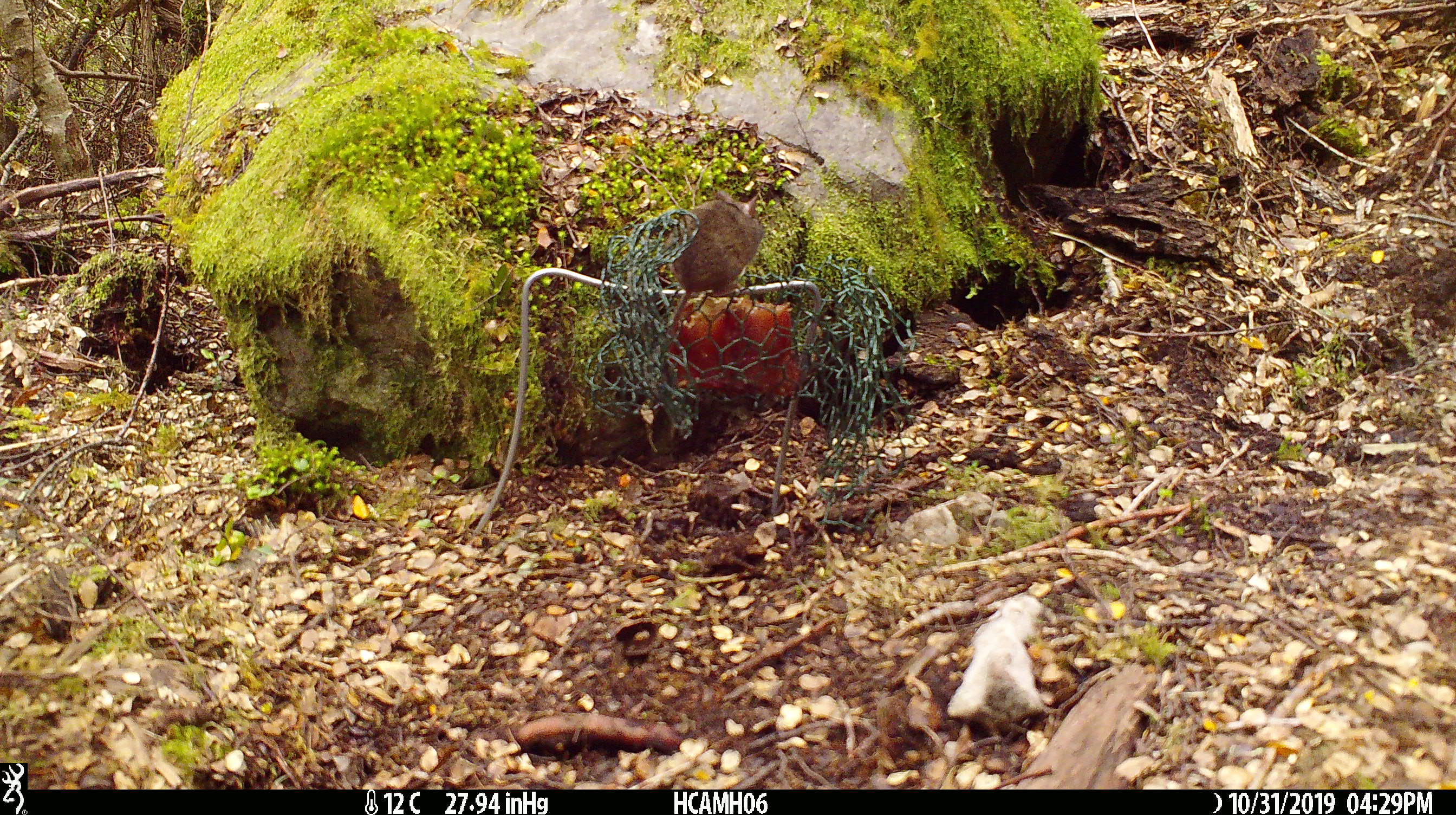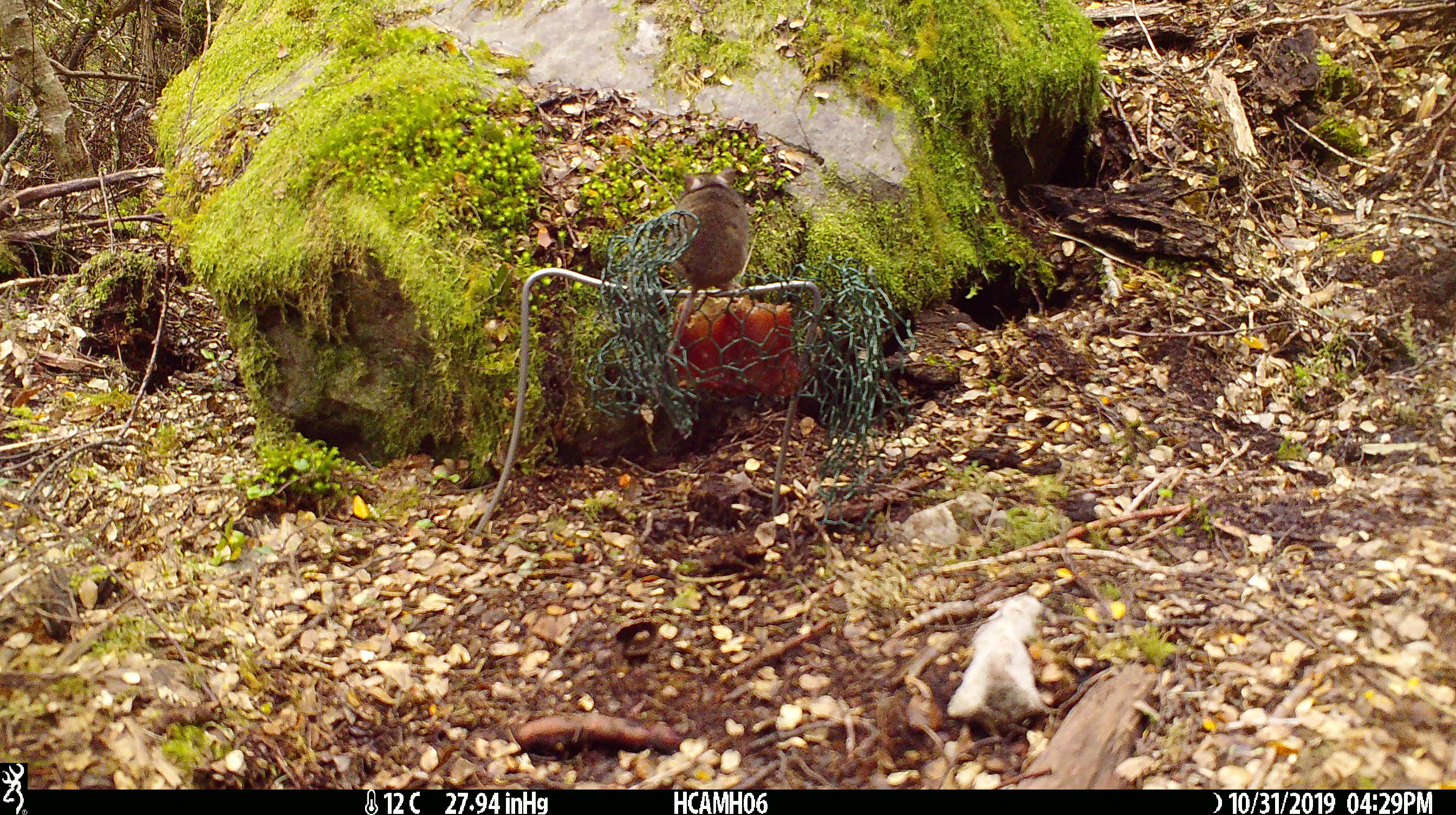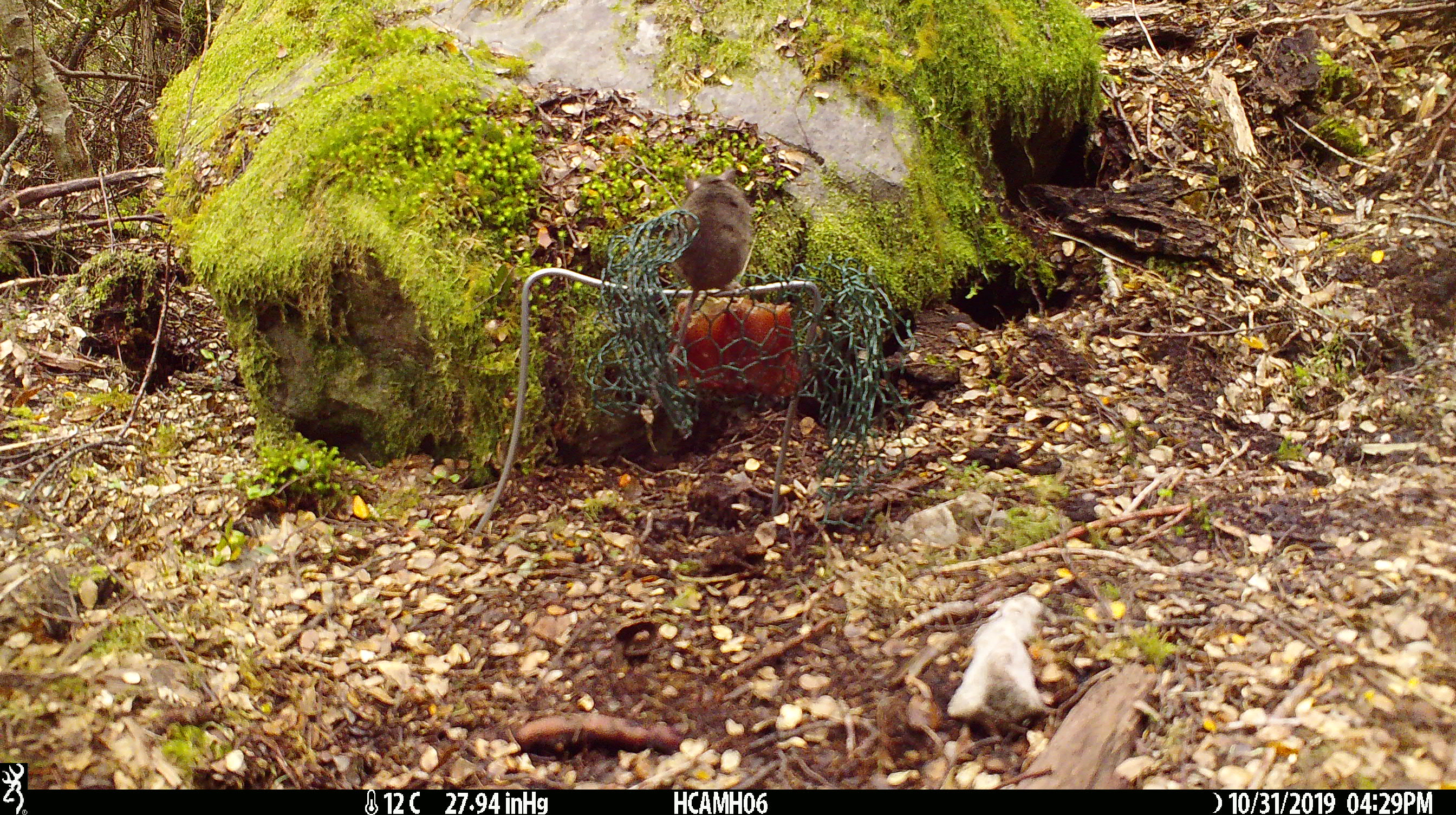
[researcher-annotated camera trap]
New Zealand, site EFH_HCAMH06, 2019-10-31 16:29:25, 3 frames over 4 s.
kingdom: Animalia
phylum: Chordata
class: Mammalia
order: Rodentia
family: Muridae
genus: Mus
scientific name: Mus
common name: mouse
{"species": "mouse (Mus)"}